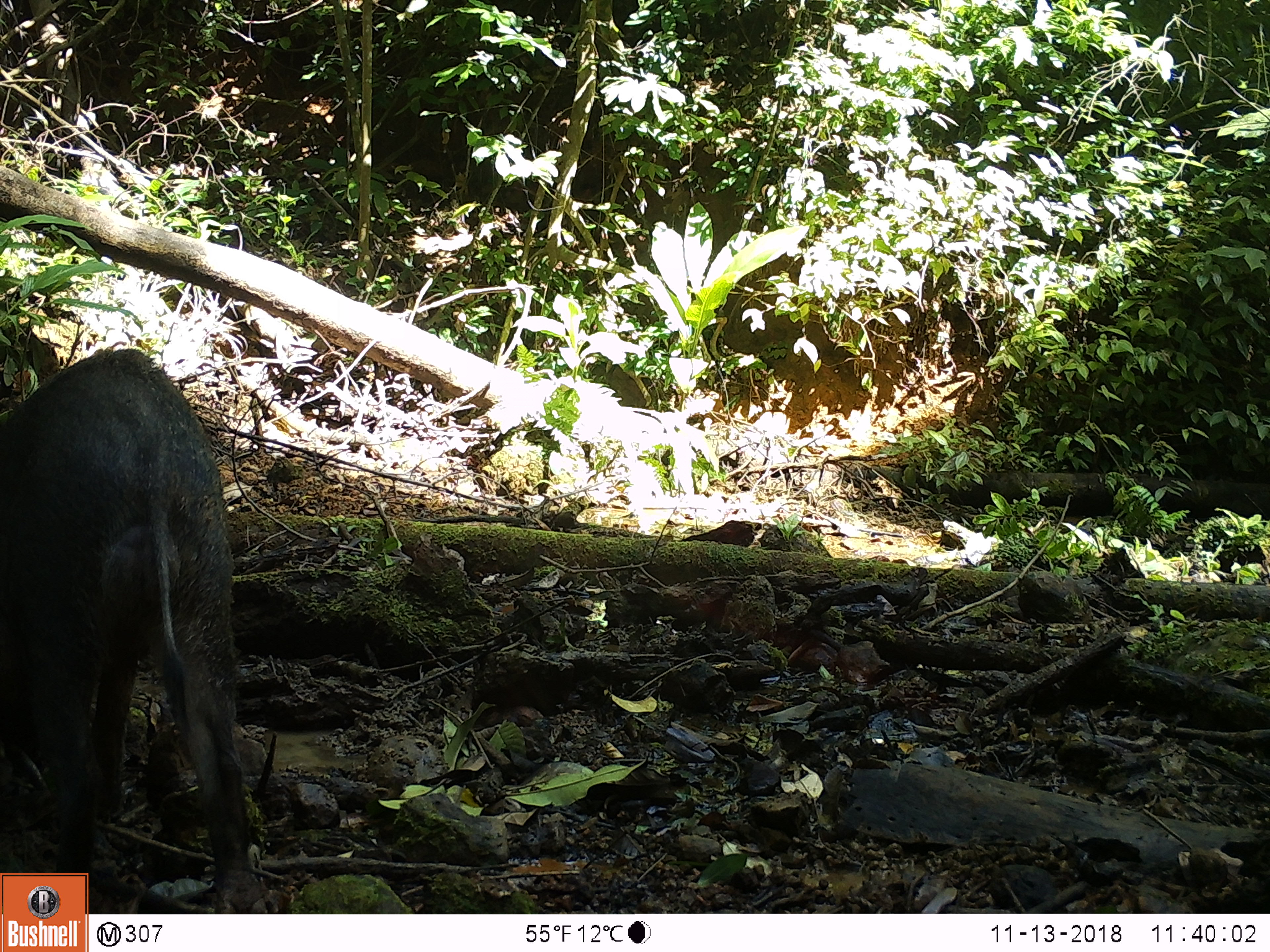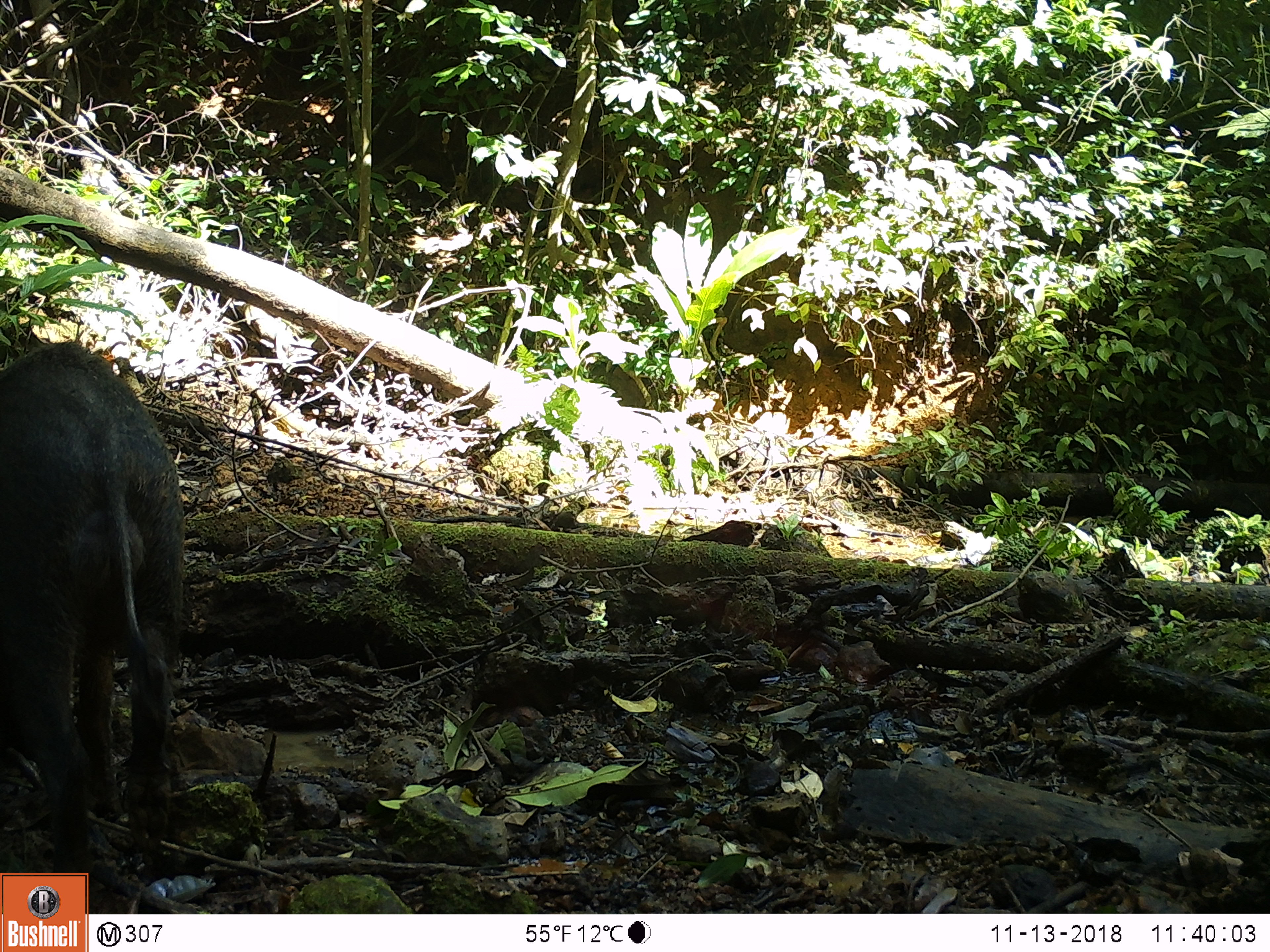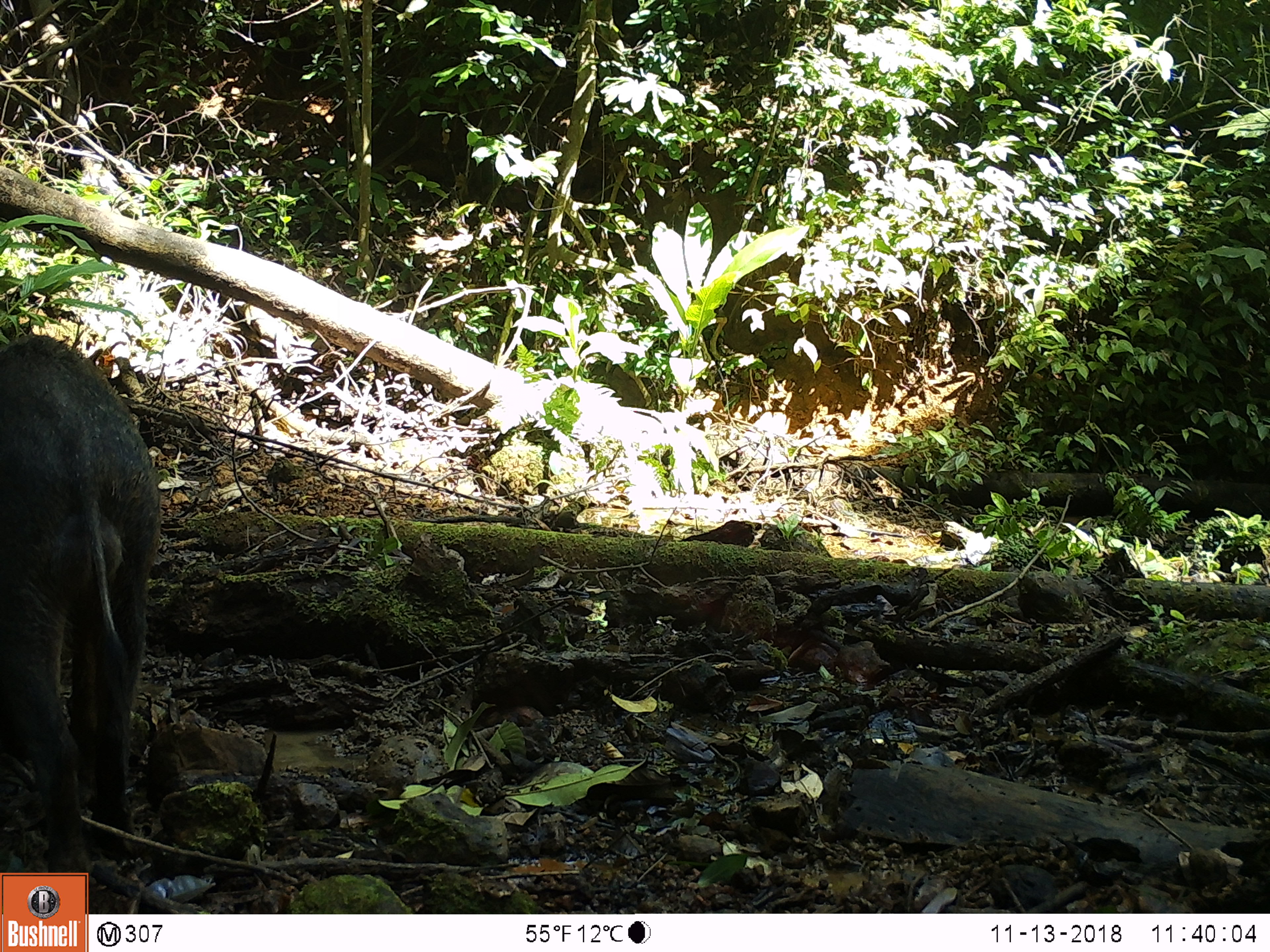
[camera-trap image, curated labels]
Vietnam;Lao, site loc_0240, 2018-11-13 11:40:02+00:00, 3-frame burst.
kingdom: Animalia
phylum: Chordata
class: Mammalia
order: Artiodactyla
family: Suidae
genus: Sus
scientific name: Sus scrofa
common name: eurasian wild pig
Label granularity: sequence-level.